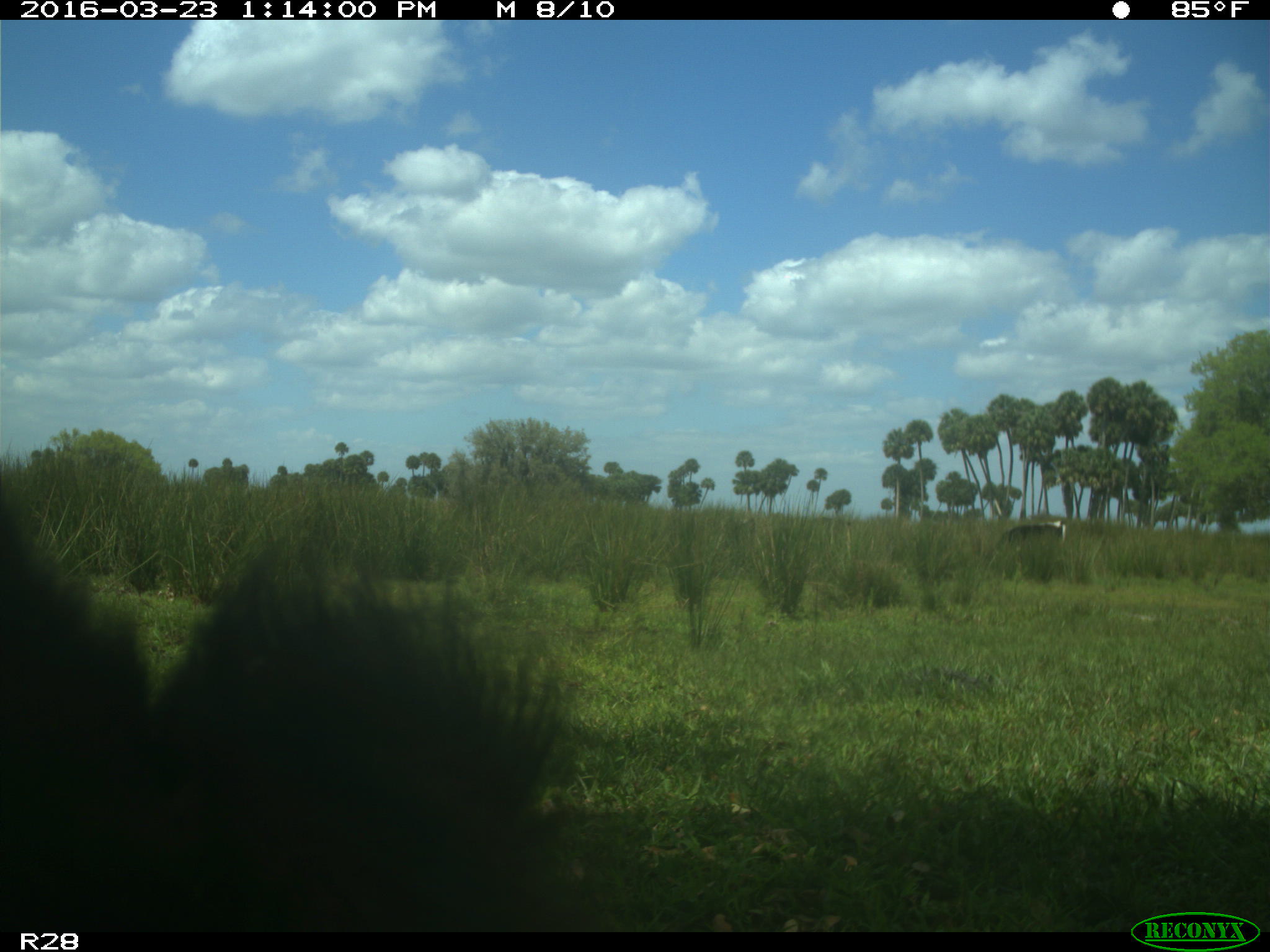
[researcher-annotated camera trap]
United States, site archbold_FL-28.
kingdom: Animalia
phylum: Chordata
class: Mammalia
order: Artiodactyla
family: Bovidae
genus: Bos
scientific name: Bos taurus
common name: domestic cow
Bos taurus (domestic cow).